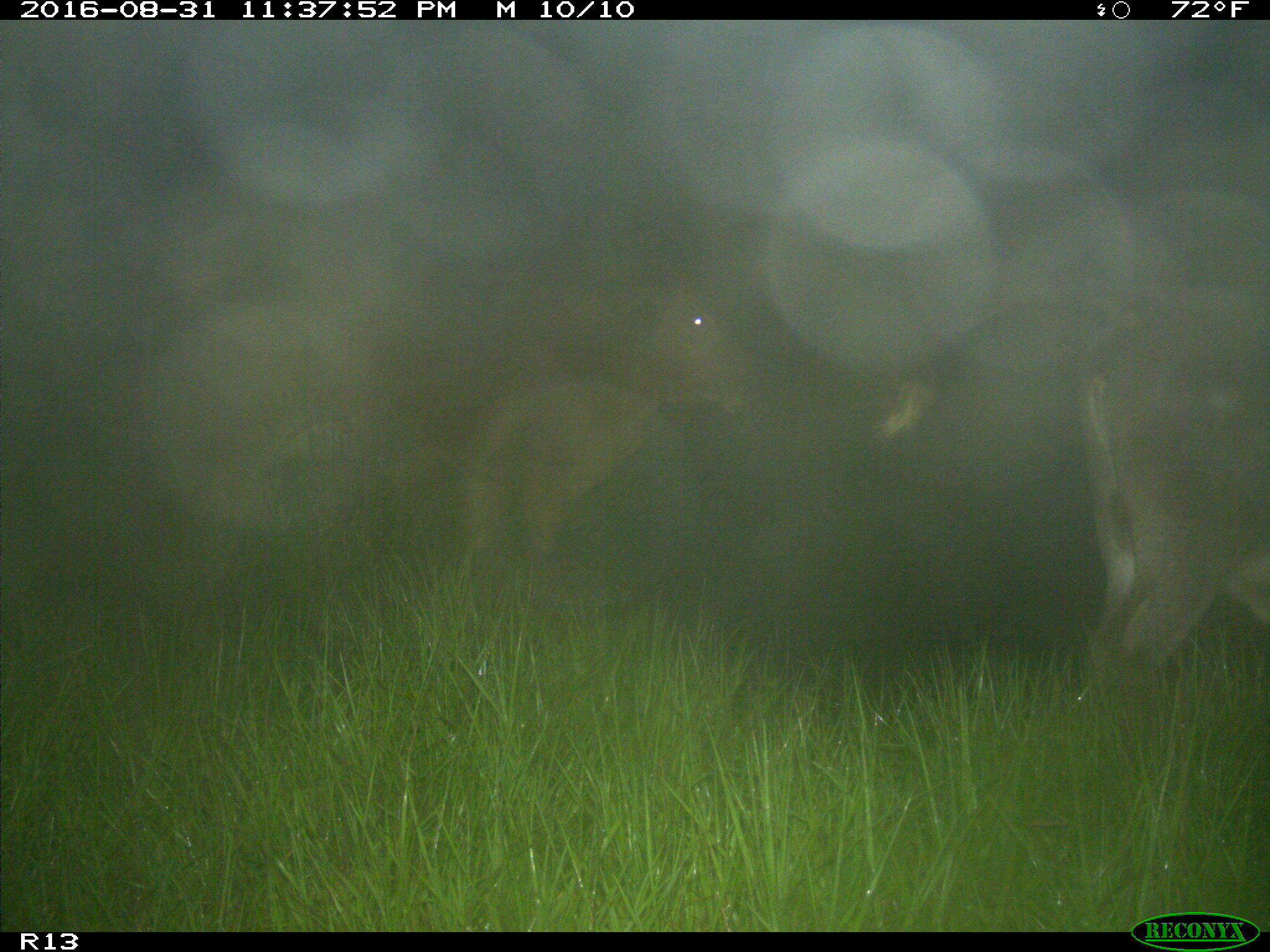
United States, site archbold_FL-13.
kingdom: Animalia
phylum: Chordata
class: Mammalia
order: Artiodactyla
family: Bovidae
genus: Bos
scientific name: Bos taurus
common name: domestic cow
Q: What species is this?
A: Bos taurus (domestic cow).